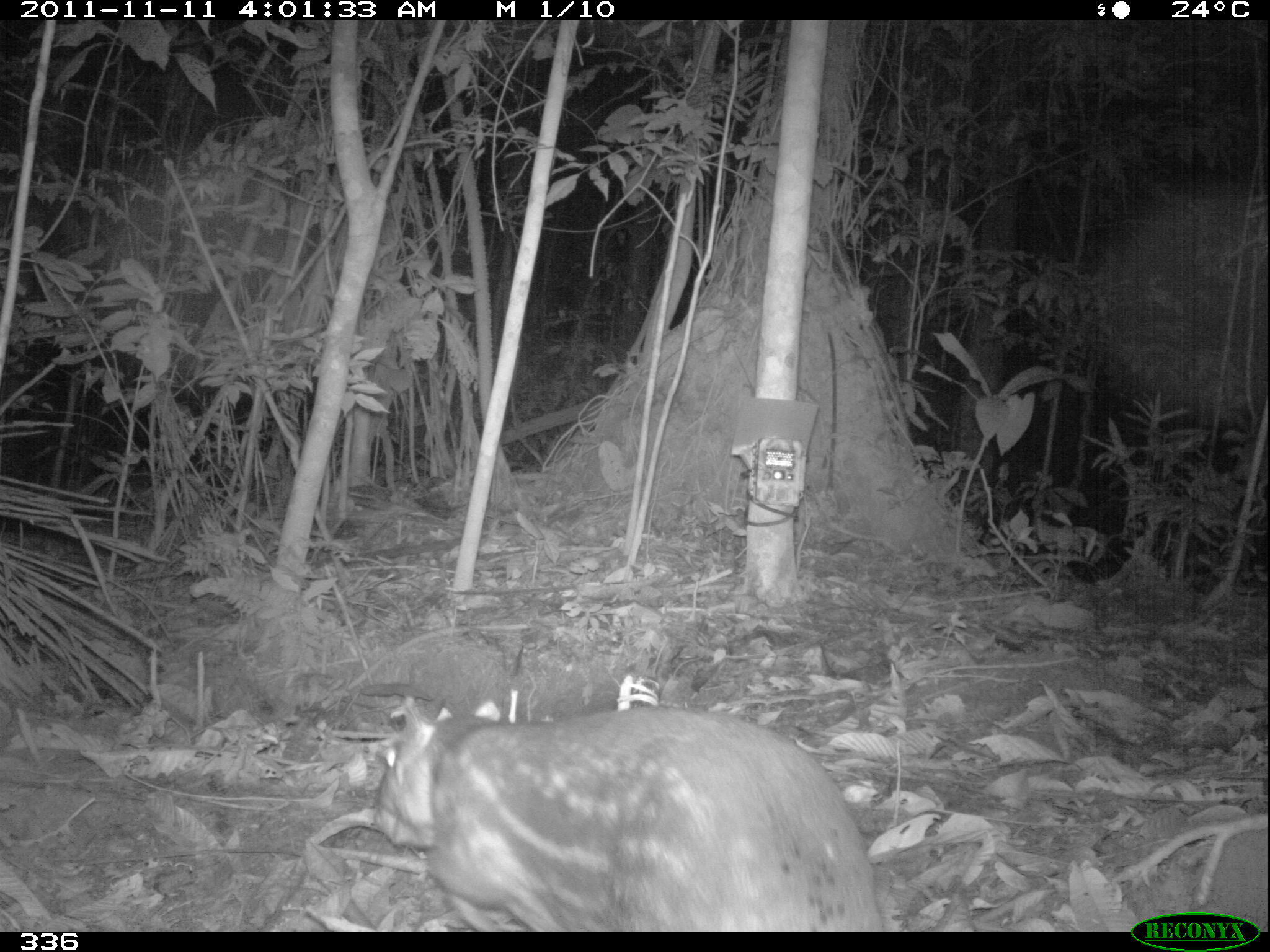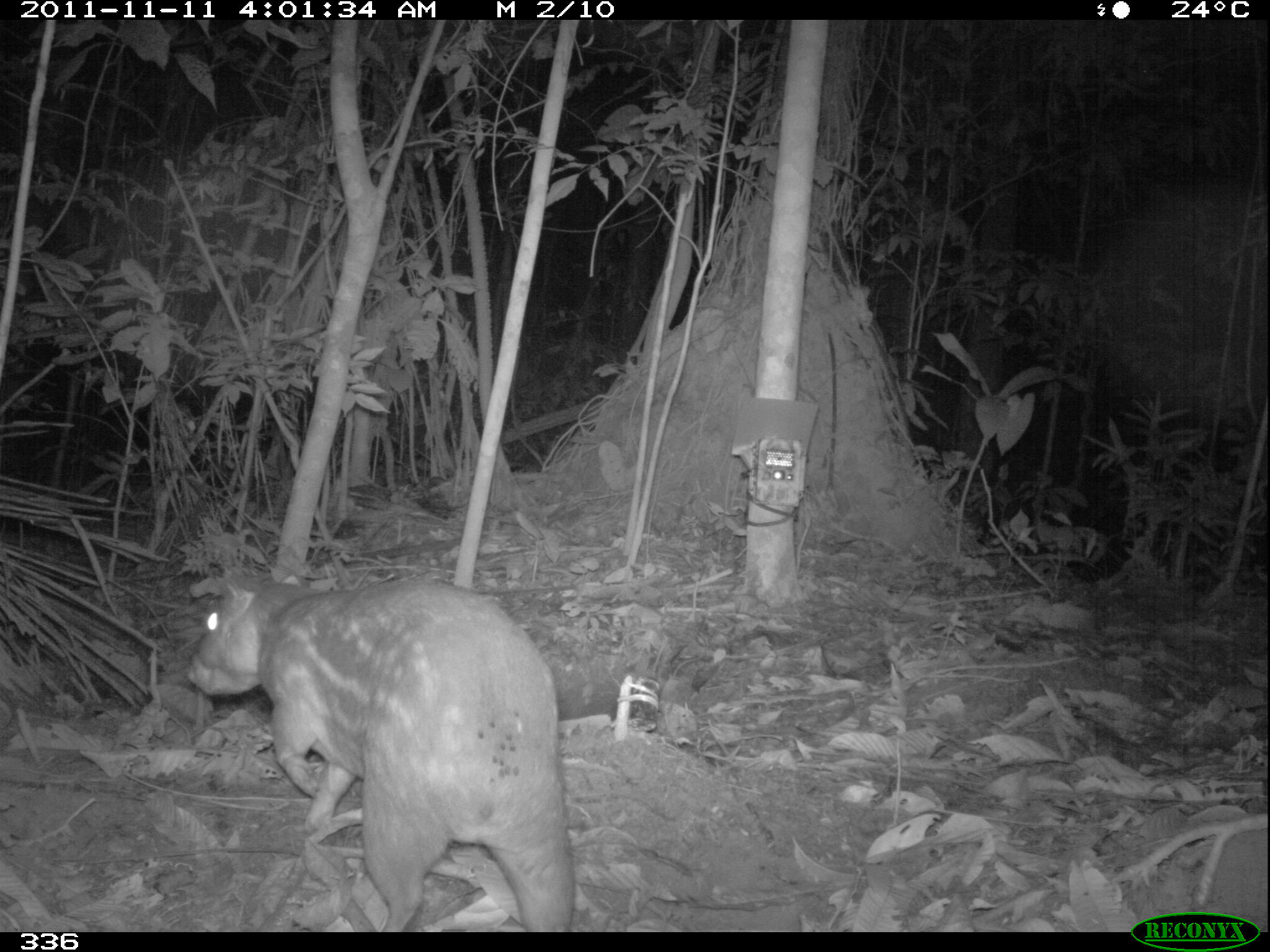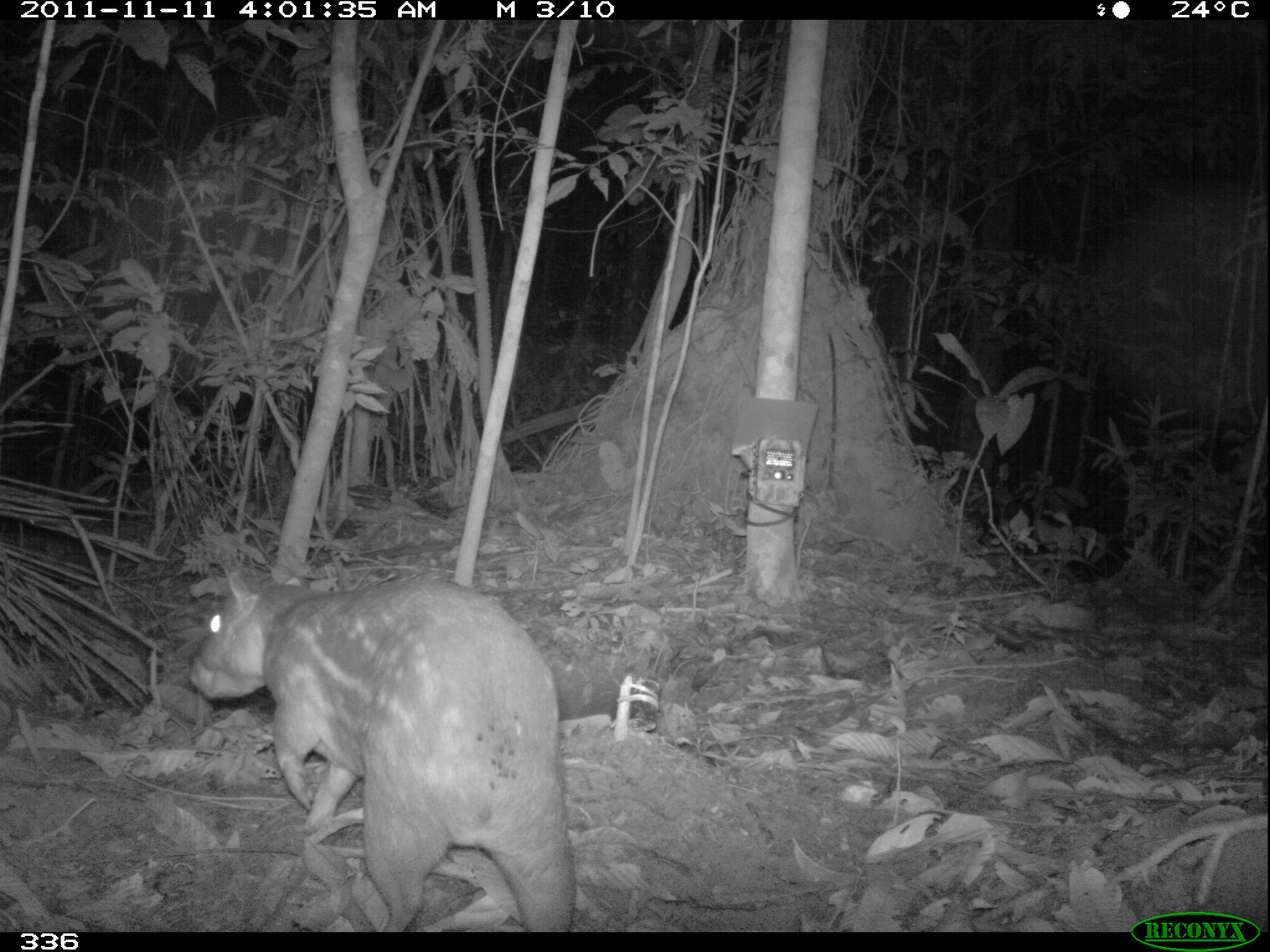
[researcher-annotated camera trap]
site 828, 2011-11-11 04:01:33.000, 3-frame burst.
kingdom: Animalia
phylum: Chordata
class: Mammalia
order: Rodentia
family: Cuniculidae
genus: Cuniculus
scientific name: Cuniculus paca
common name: spotted paca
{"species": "Cuniculus paca (spotted paca)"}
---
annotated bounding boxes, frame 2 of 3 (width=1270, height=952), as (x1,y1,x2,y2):
cuniculus paca: (184,573,572,931)